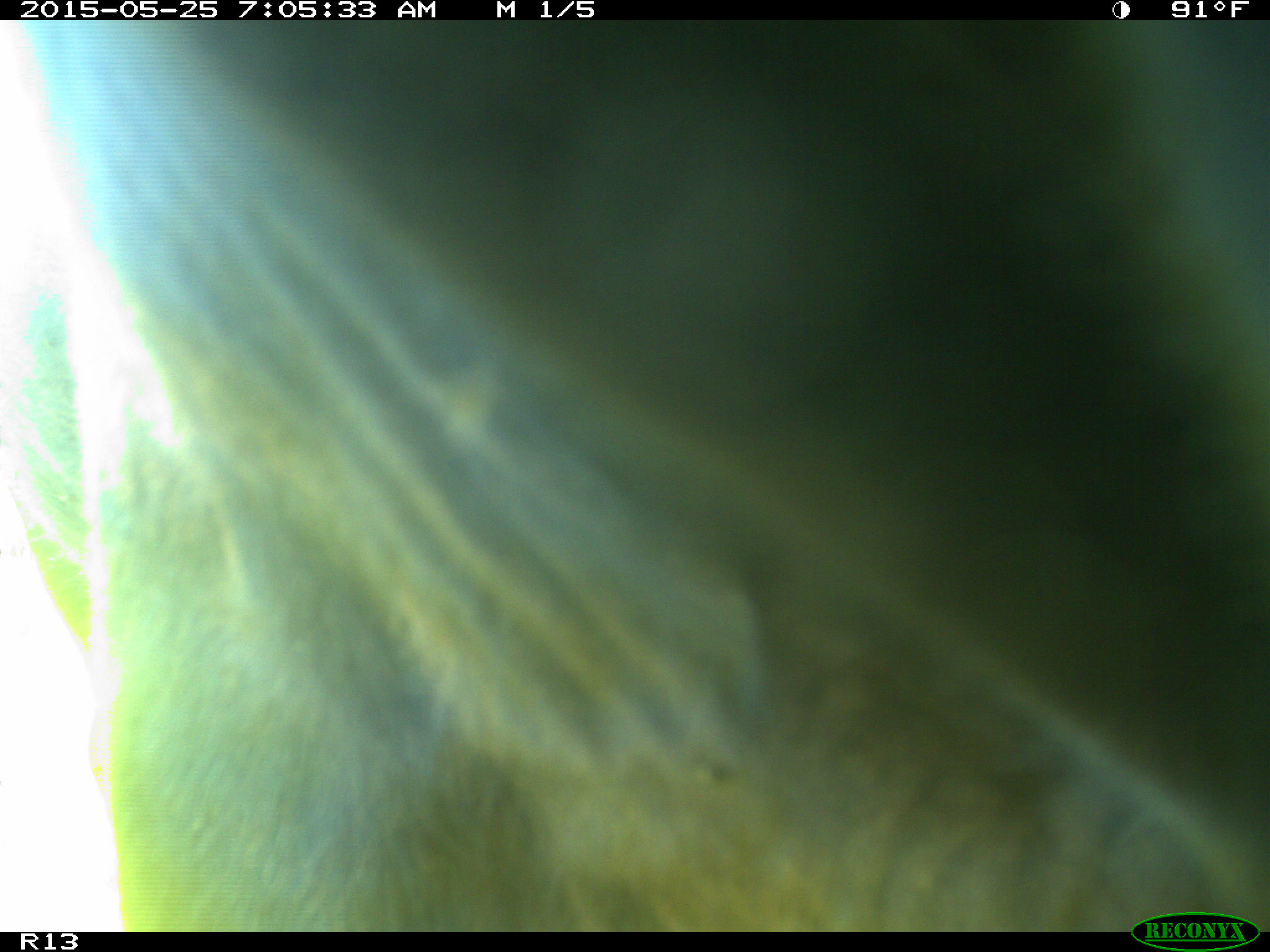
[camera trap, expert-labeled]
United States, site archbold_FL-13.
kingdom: Animalia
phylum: Chordata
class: Mammalia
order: Artiodactyla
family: Bovidae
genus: Bos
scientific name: Bos taurus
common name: domestic cow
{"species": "Bos taurus (domestic cow)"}